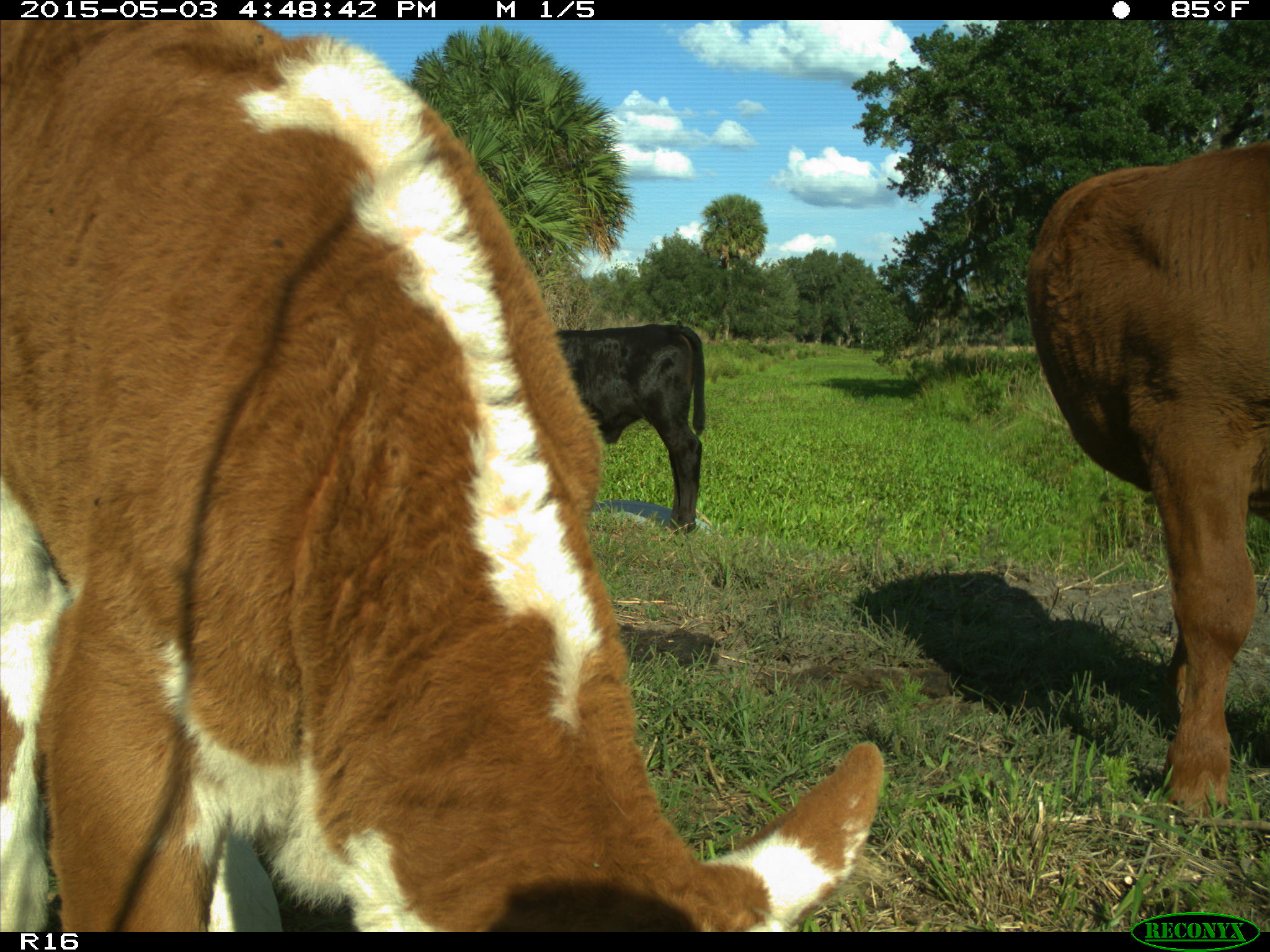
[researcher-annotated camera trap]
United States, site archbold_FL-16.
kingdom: Animalia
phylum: Chordata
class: Mammalia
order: Artiodactyla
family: Bovidae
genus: Bos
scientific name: Bos taurus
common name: domestic cow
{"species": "Bos taurus (domestic cow)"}